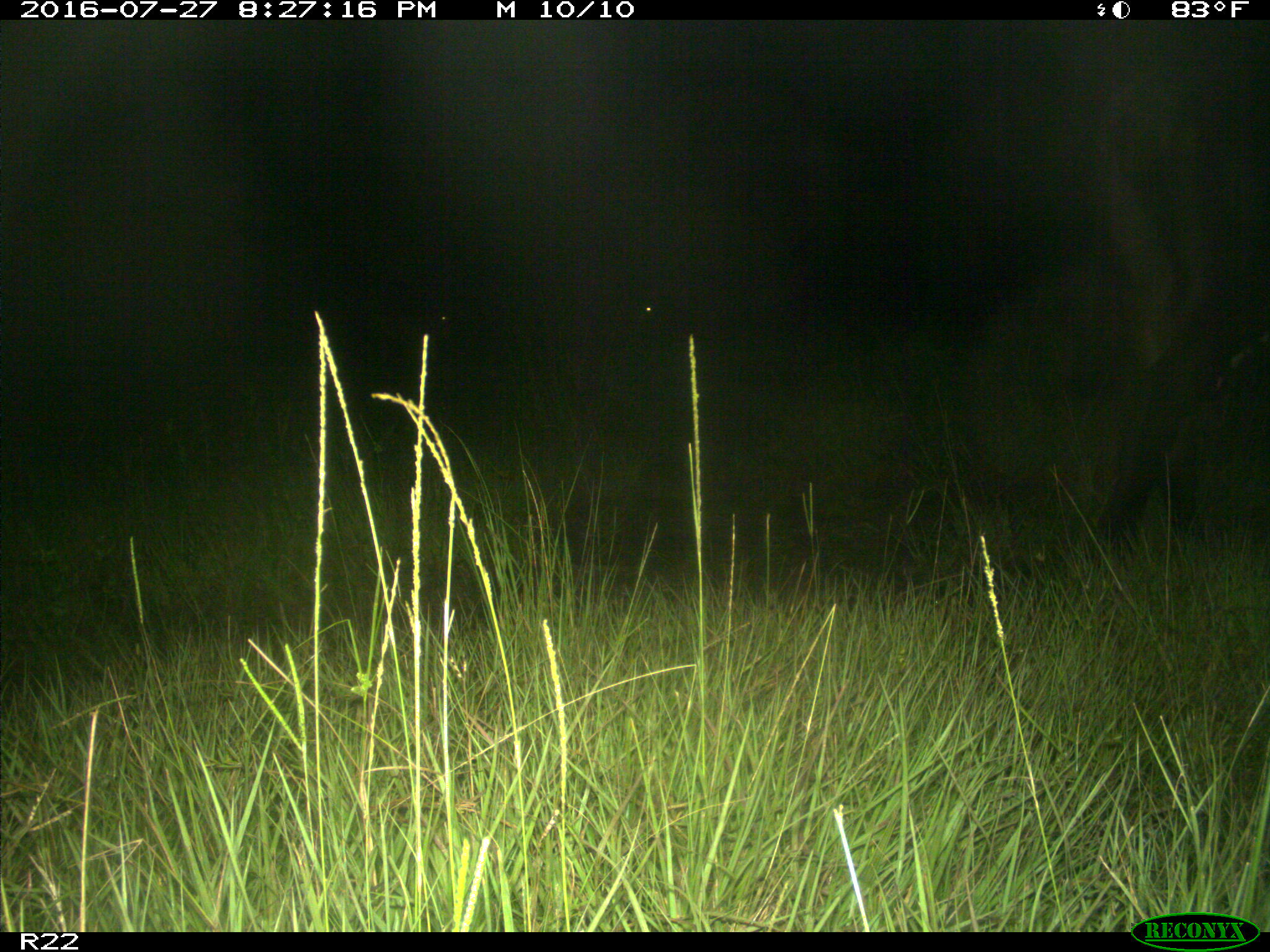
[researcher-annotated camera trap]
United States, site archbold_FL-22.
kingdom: Animalia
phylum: Chordata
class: Mammalia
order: Artiodactyla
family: Bovidae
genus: Bos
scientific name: Bos taurus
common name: domestic cow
Bos taurus (domestic cow).